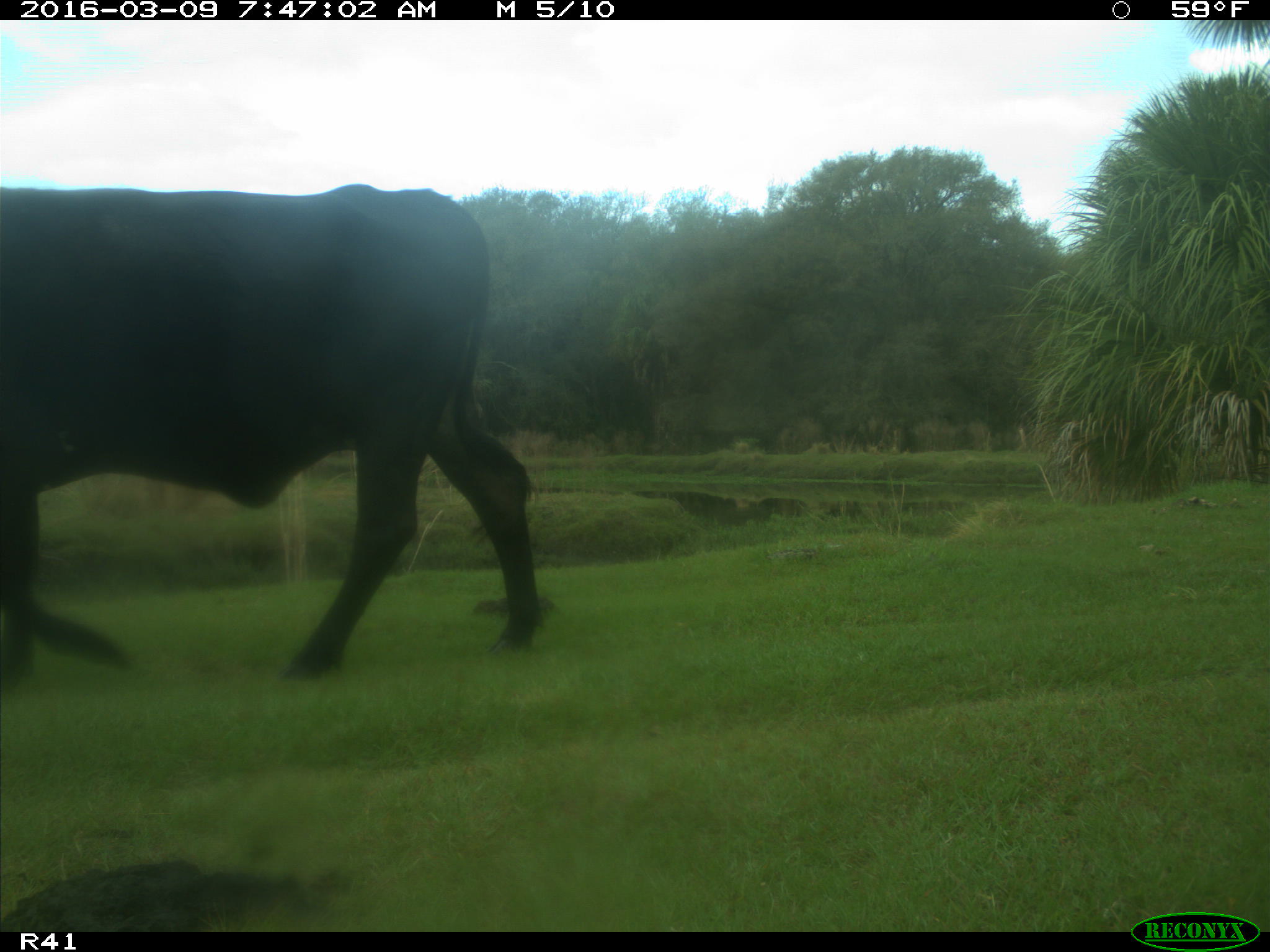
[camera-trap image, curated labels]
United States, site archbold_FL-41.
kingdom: Animalia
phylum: Chordata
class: Mammalia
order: Artiodactyla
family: Bovidae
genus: Bos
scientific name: Bos taurus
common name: domestic cow